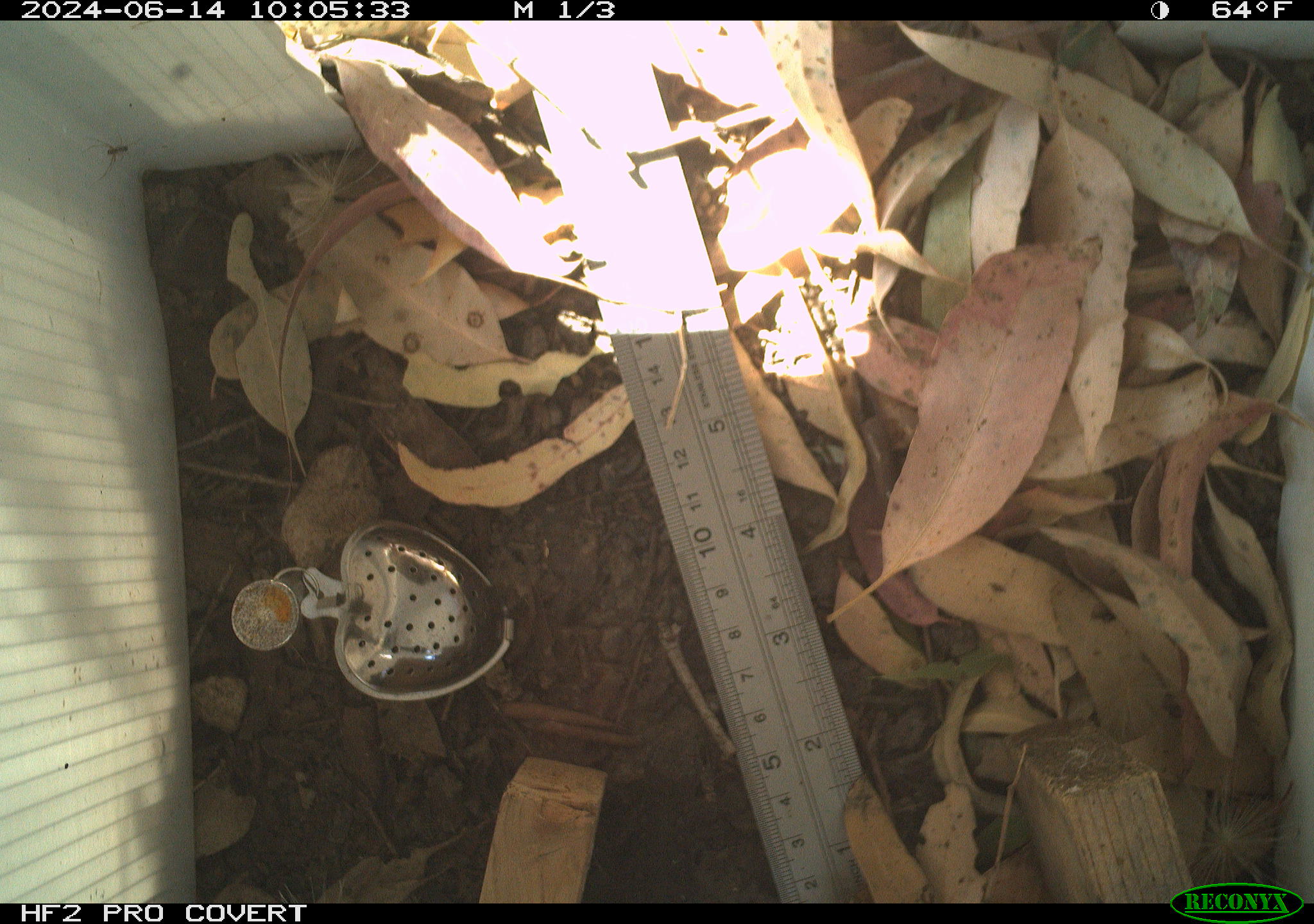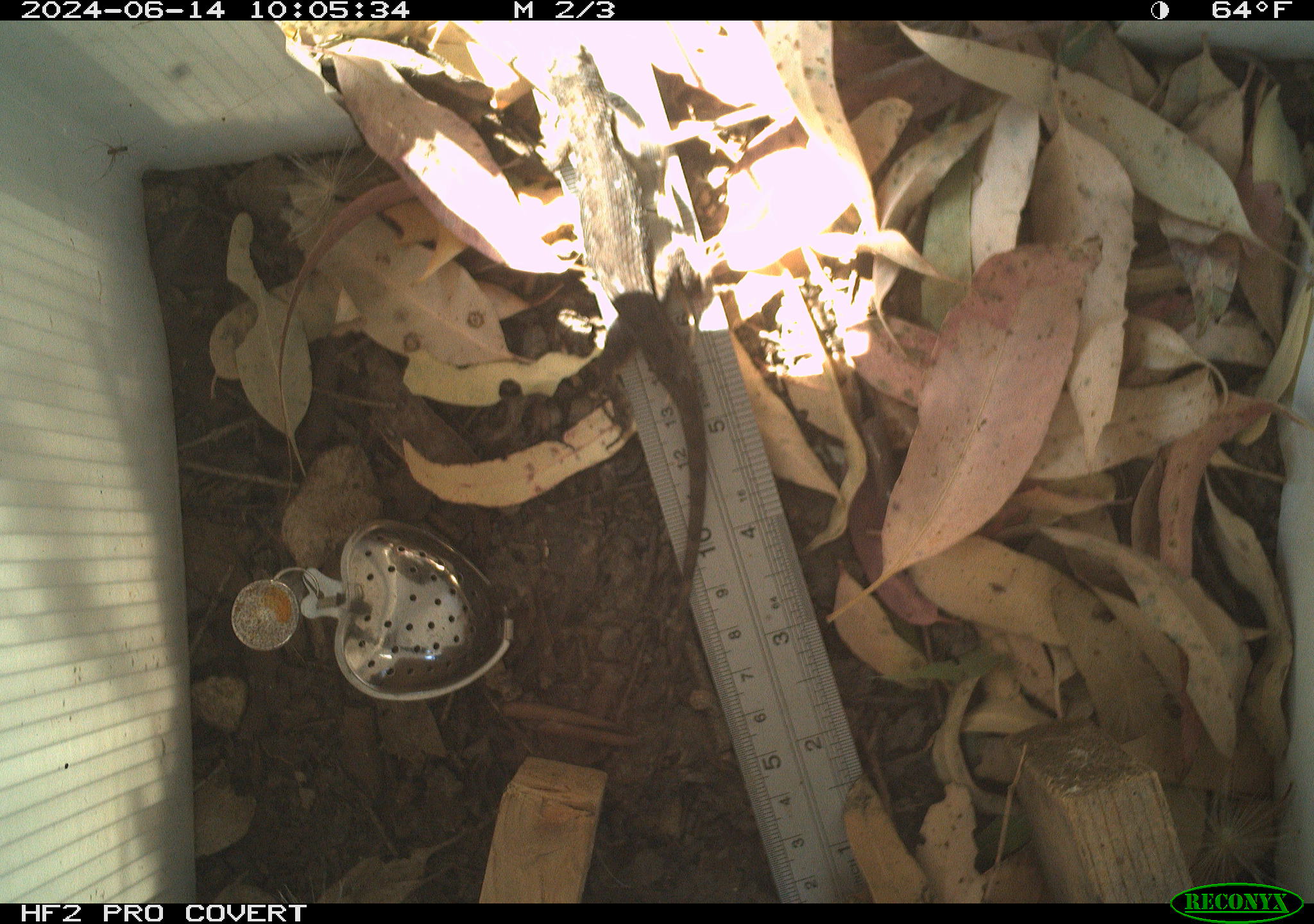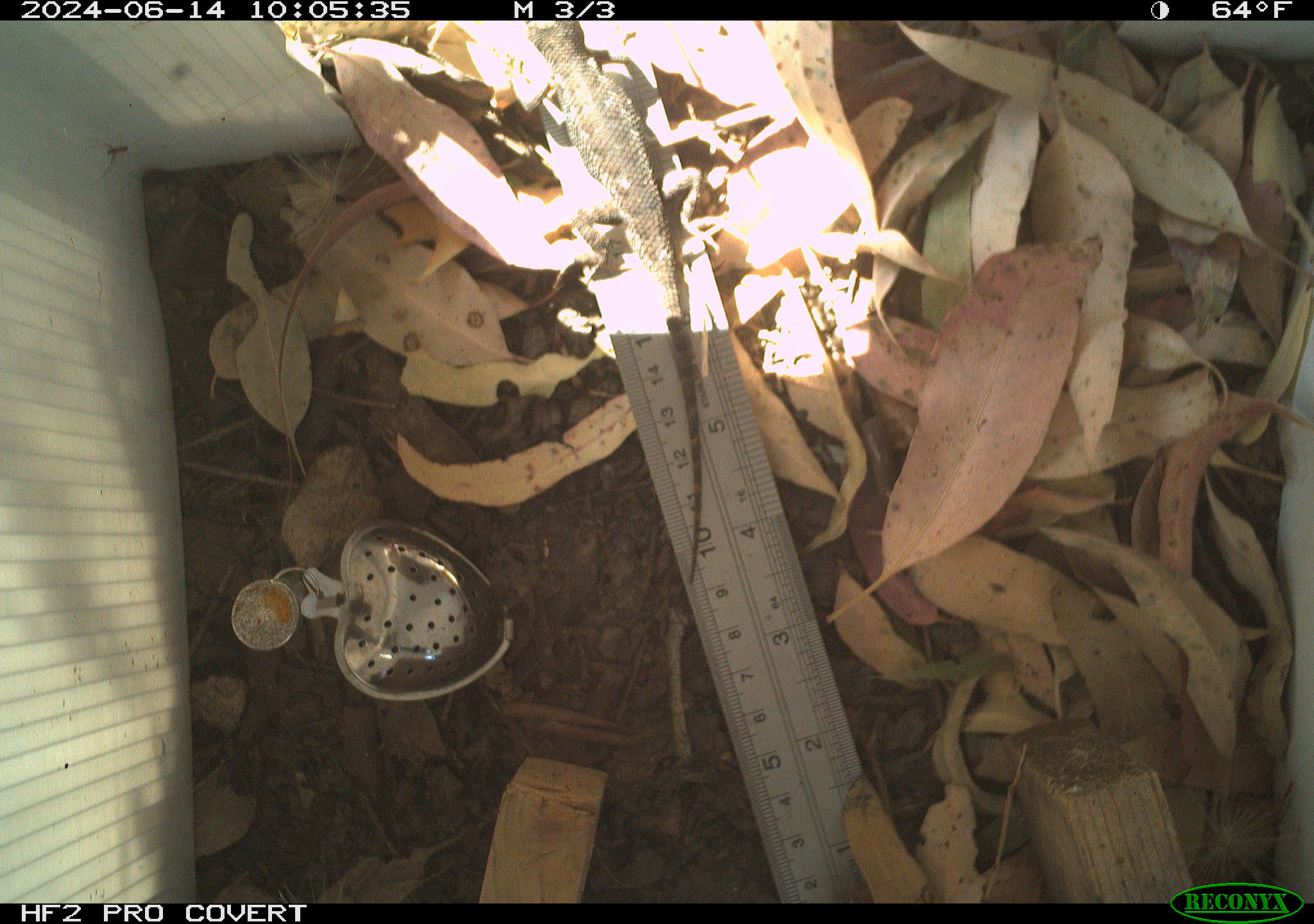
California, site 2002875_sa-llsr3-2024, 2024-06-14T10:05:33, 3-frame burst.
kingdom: Animalia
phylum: Chordata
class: Reptilia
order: Squamata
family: Phrynosomatidae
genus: Sceloporus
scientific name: Sceloporus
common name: spiny lizards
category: sceloporus species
Sceloporus species (spiny lizards) (Sceloporus).